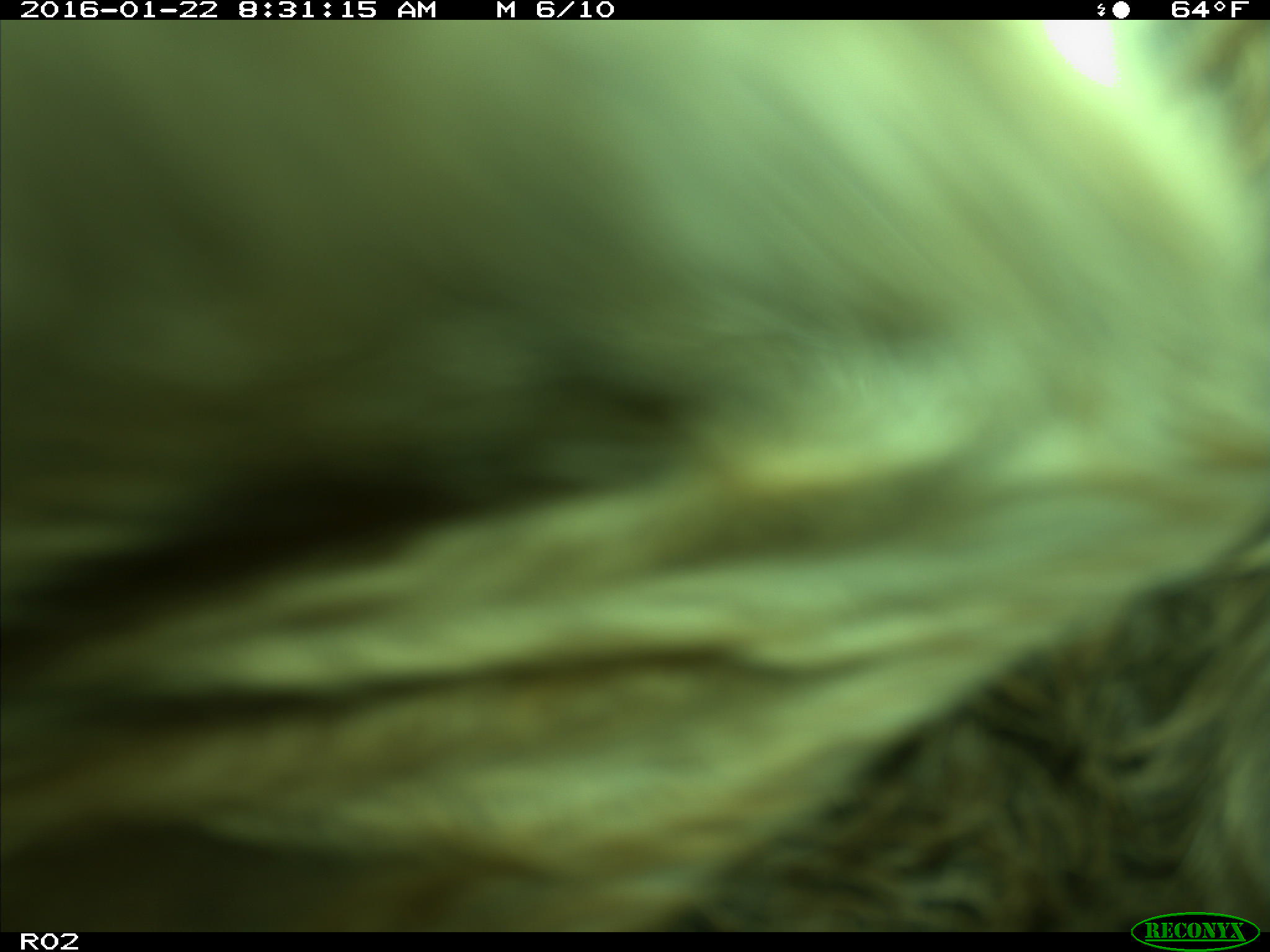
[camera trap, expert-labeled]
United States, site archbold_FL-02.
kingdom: Animalia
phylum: Chordata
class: Mammalia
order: Artiodactyla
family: Bovidae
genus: Bos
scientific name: Bos taurus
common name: domestic cow